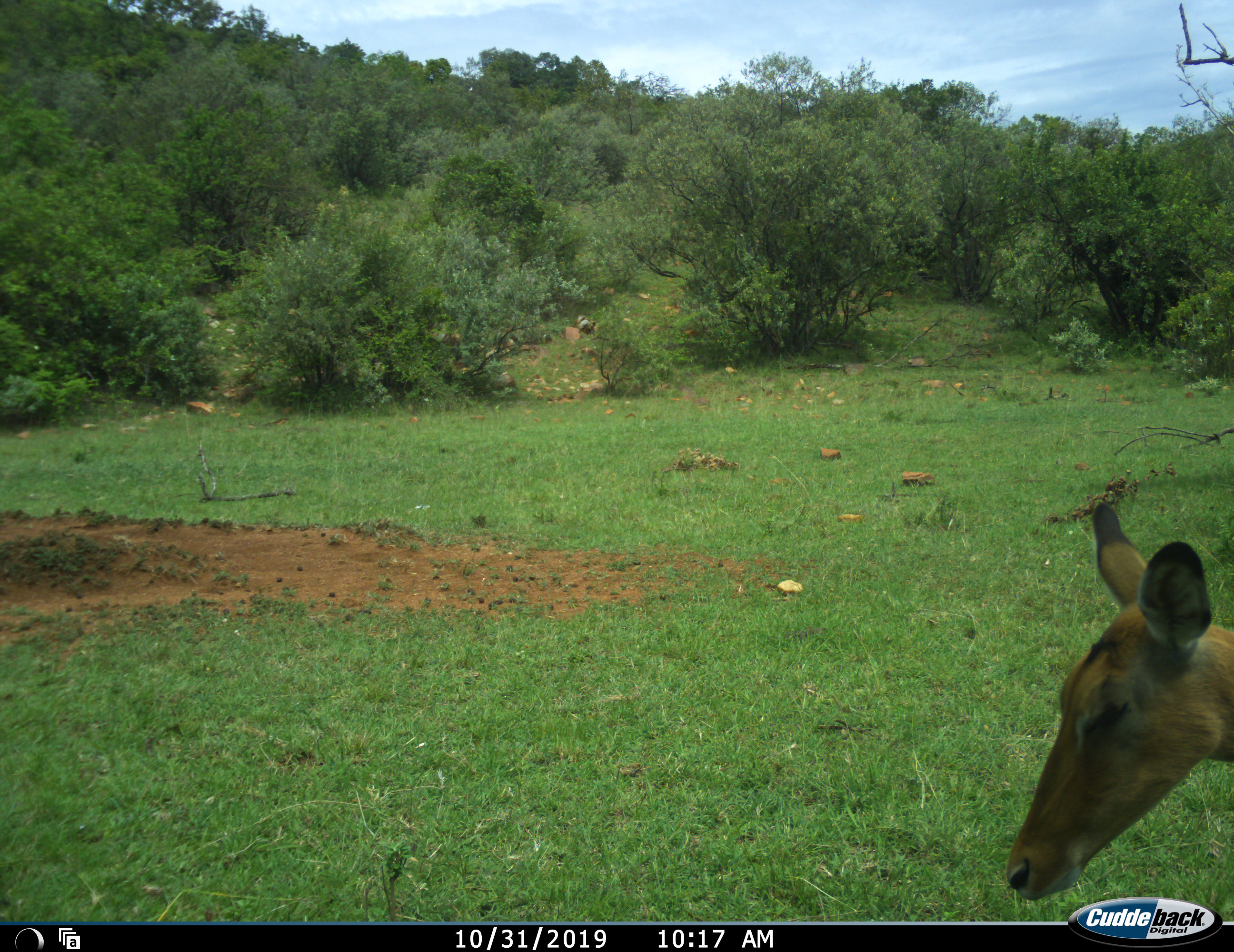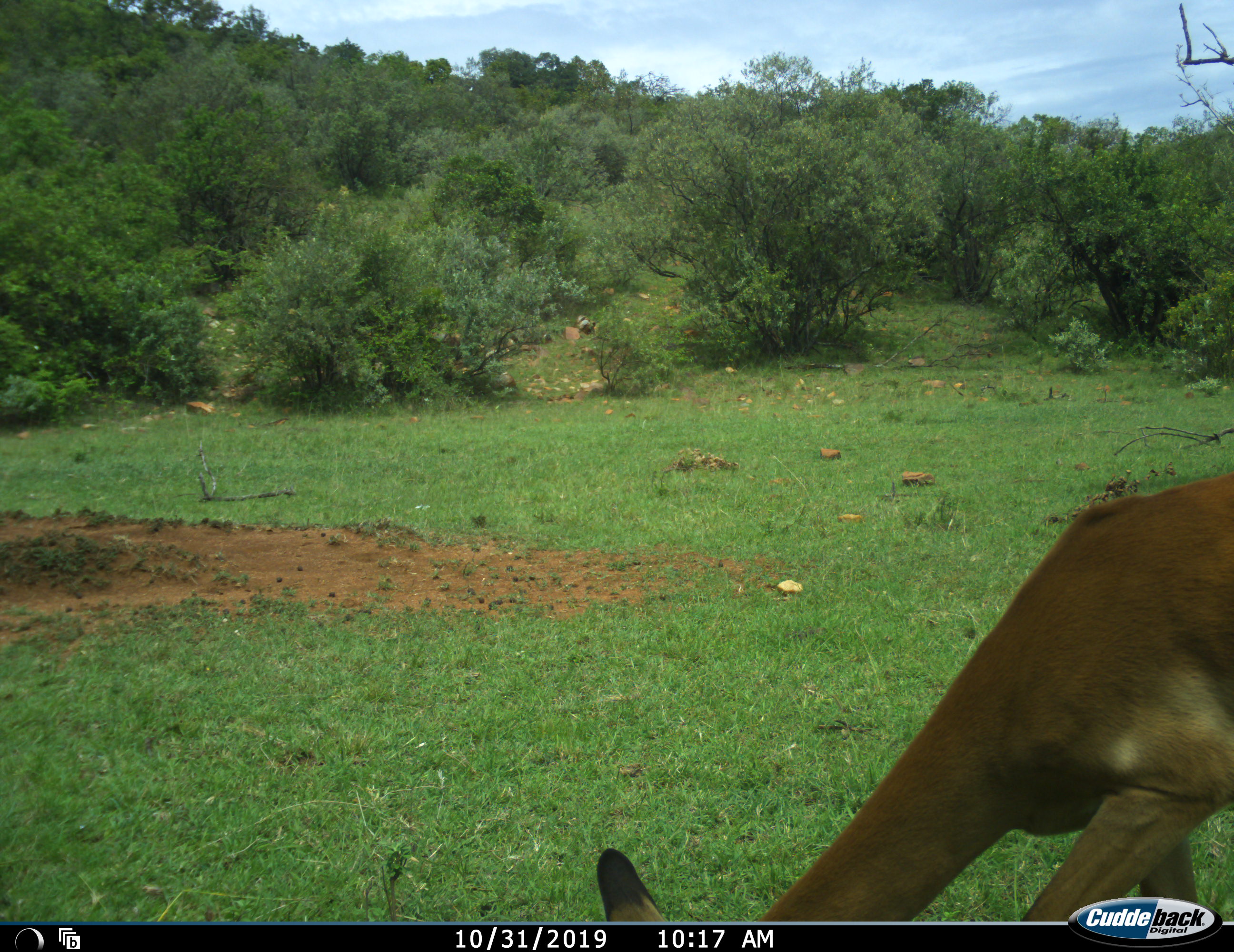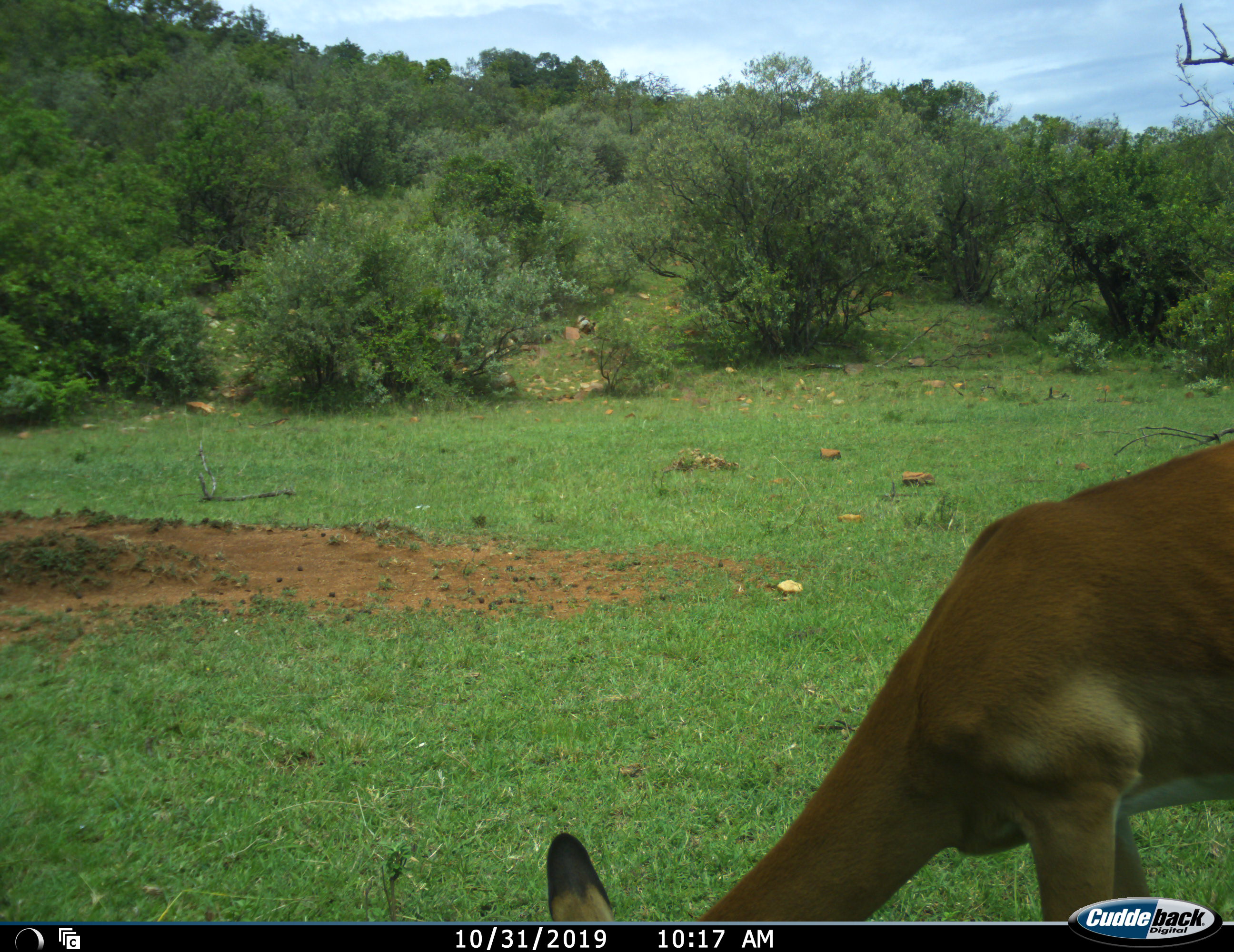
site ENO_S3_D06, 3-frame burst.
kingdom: Animalia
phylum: Chordata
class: Mammalia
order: Artiodactyla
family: Bovidae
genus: Aepyceros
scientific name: Aepyceros melampus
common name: impala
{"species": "impala (Aepyceros melampus)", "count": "1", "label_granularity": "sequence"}